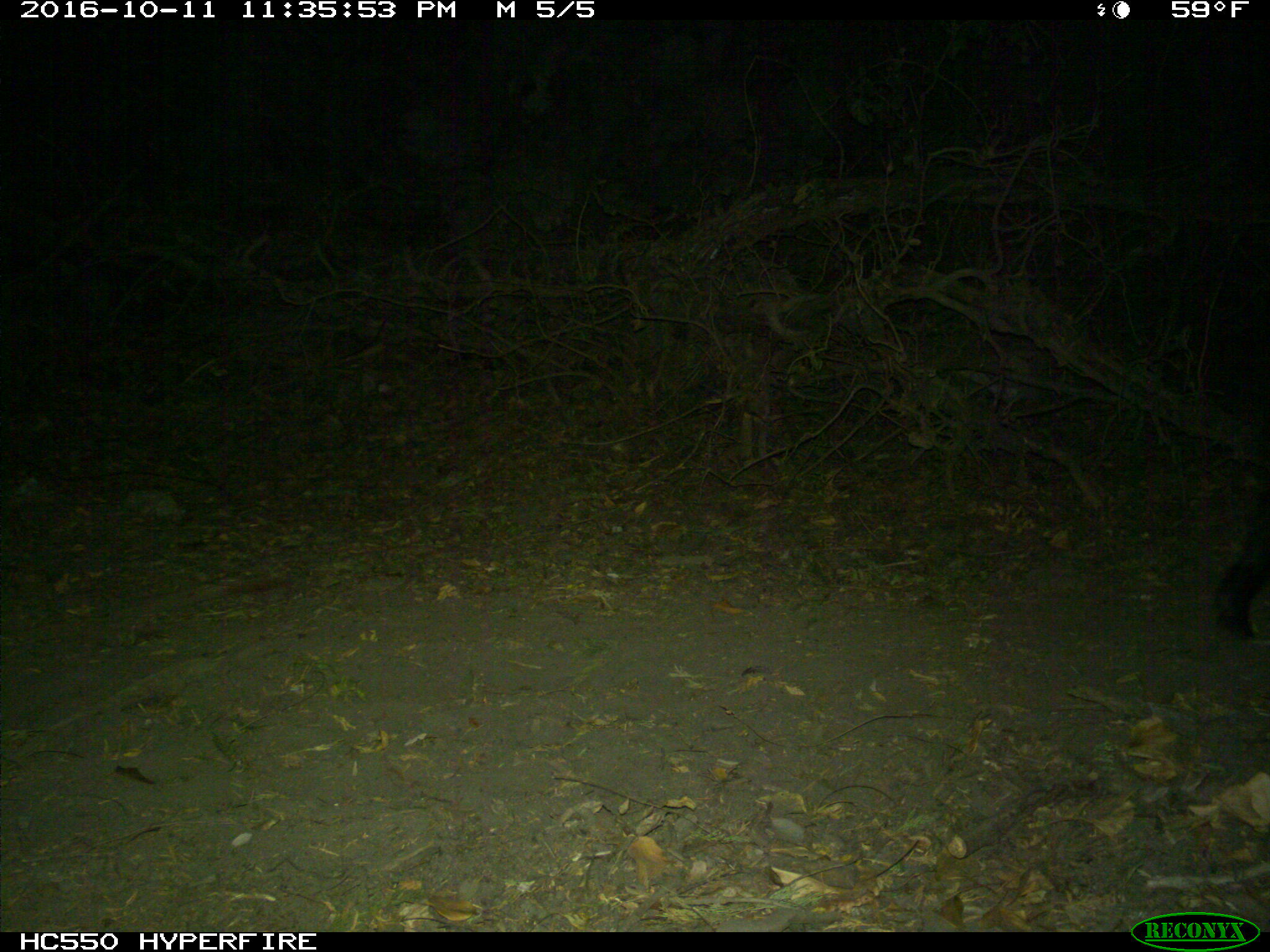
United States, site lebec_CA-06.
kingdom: Animalia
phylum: Chordata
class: Mammalia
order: Artiodactyla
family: Suidae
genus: Sus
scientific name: Sus scrofa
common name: wild boar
Sus scrofa (wild boar).